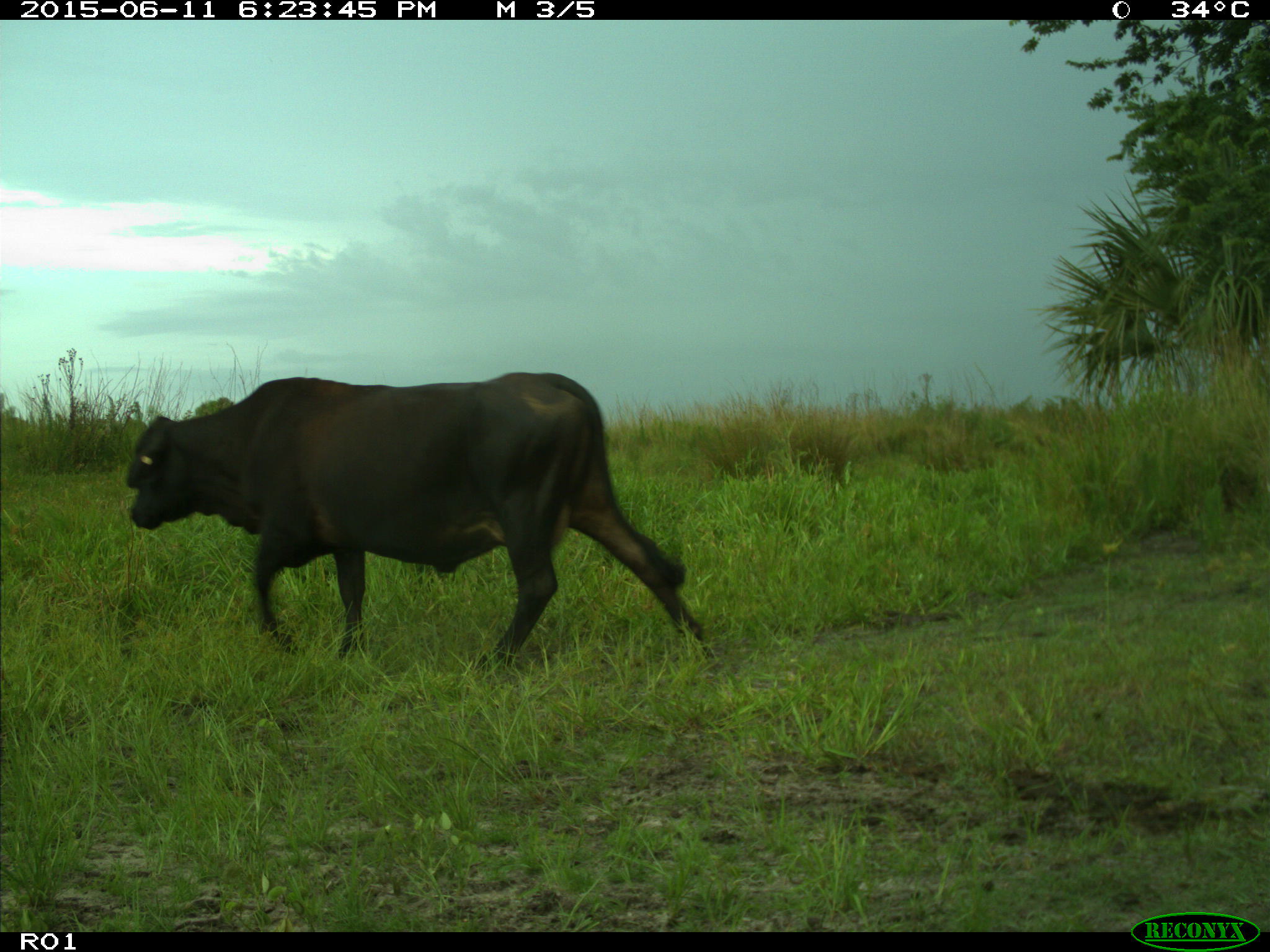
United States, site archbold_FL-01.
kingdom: Animalia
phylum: Chordata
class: Mammalia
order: Artiodactyla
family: Bovidae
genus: Bos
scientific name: Bos taurus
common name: domestic cow